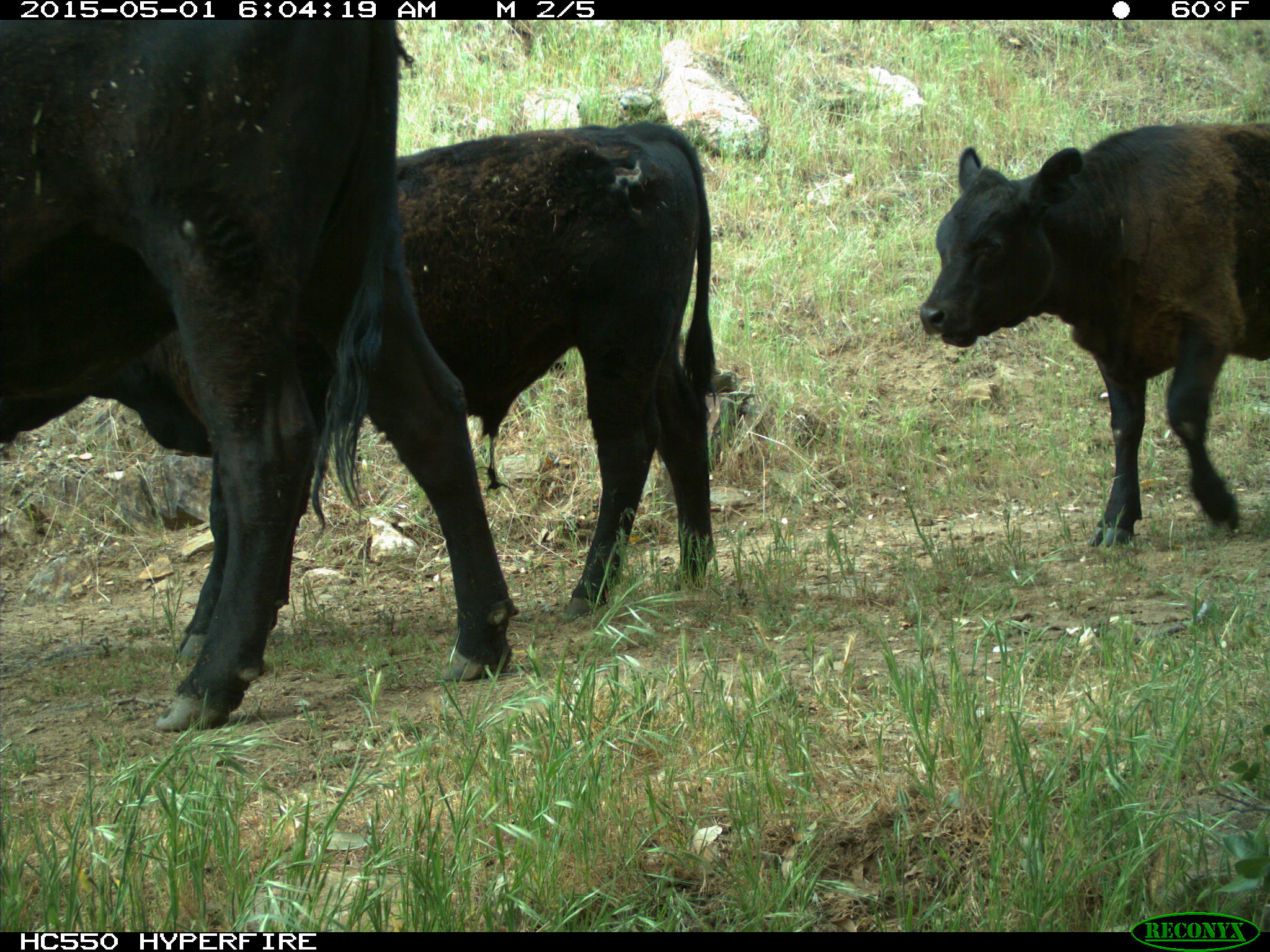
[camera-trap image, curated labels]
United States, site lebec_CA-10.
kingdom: Animalia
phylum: Chordata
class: Mammalia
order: Artiodactyla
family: Bovidae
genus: Bos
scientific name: Bos taurus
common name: domestic cow